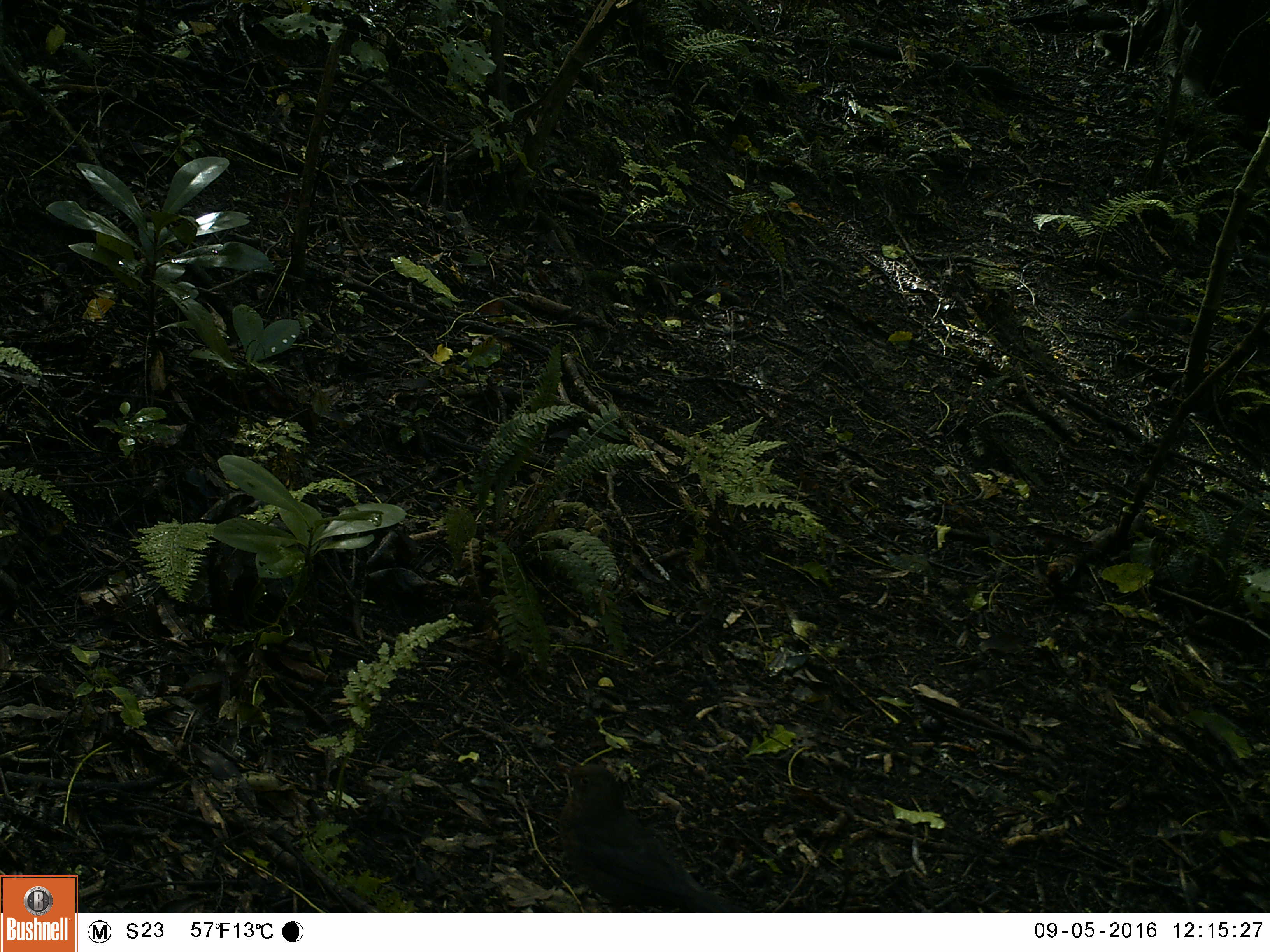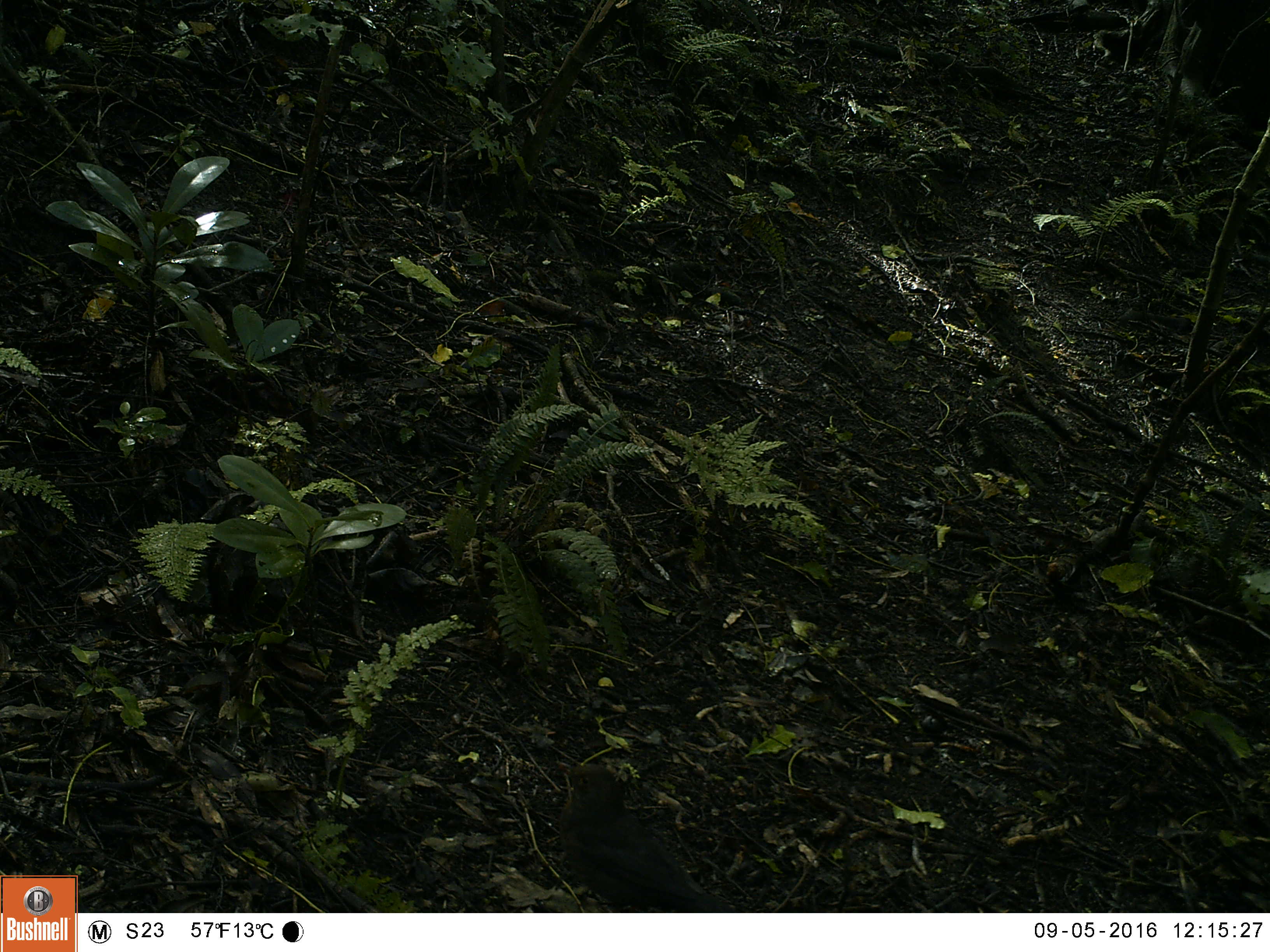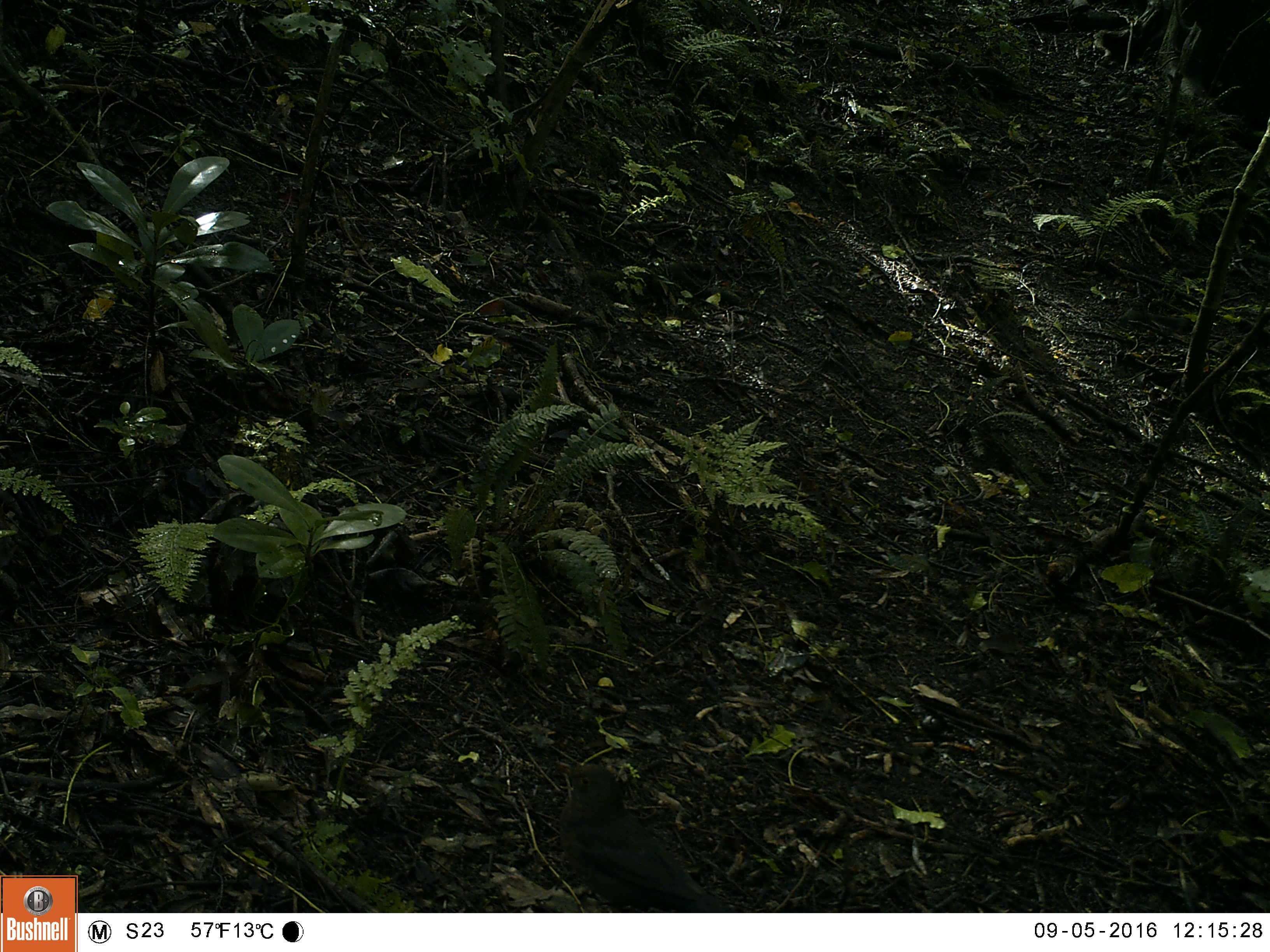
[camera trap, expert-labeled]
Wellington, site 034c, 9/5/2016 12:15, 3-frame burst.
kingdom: Animalia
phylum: Chordata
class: Aves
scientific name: Aves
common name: bird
Bird (Aves).